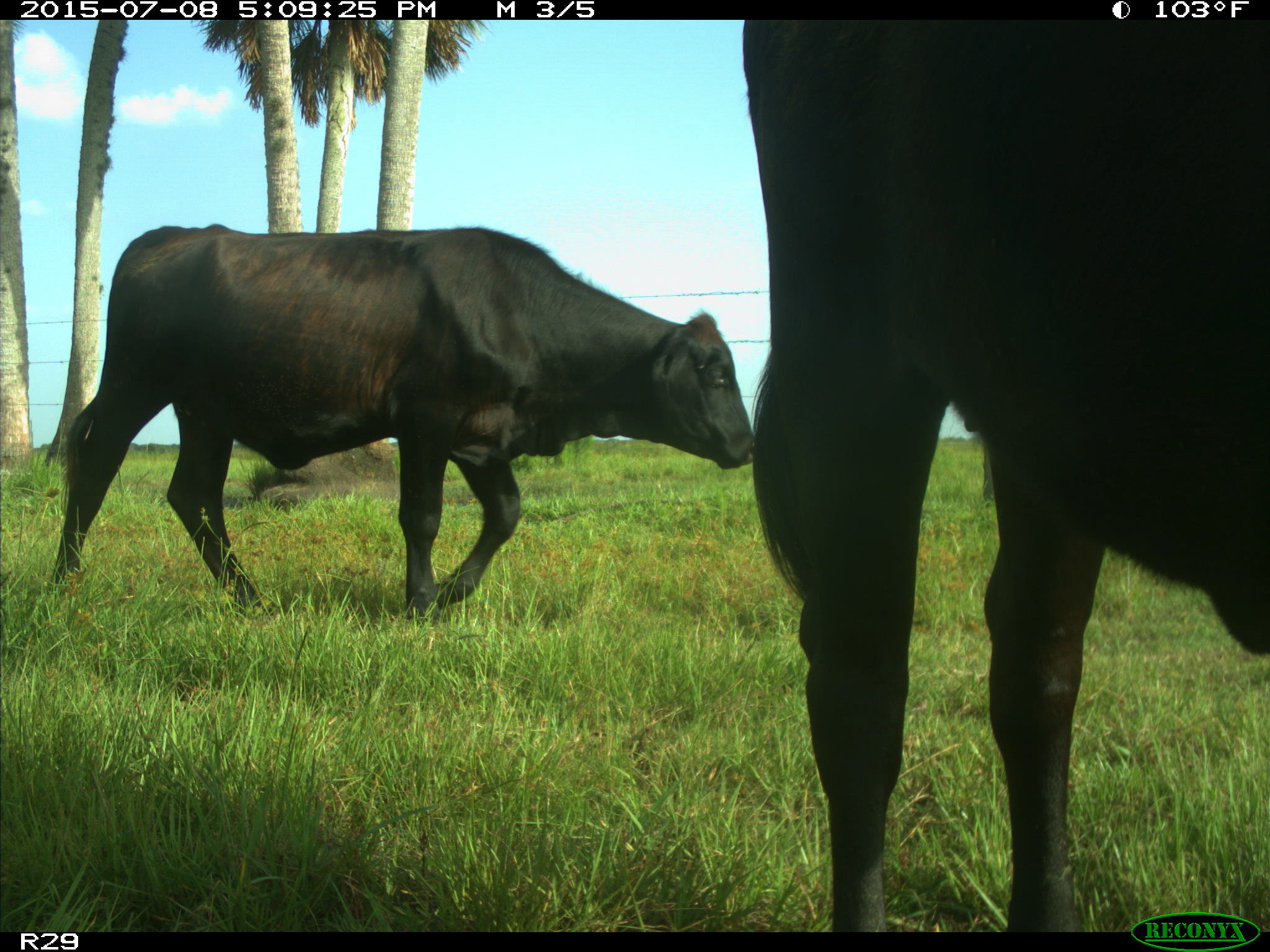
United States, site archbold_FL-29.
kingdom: Animalia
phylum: Chordata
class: Mammalia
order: Artiodactyla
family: Bovidae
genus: Bos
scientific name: Bos taurus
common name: domestic cow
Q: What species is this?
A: Bos taurus (domestic cow).